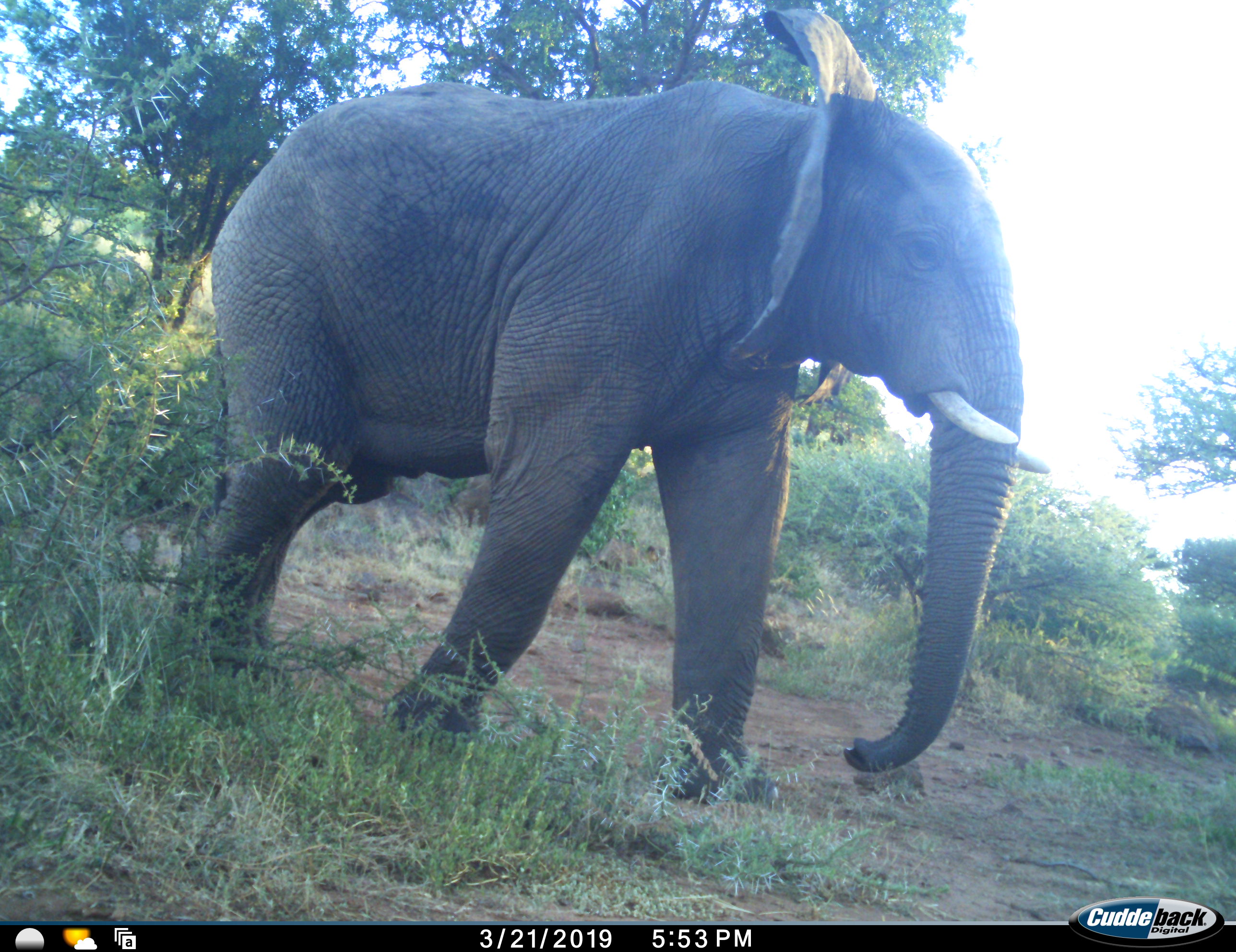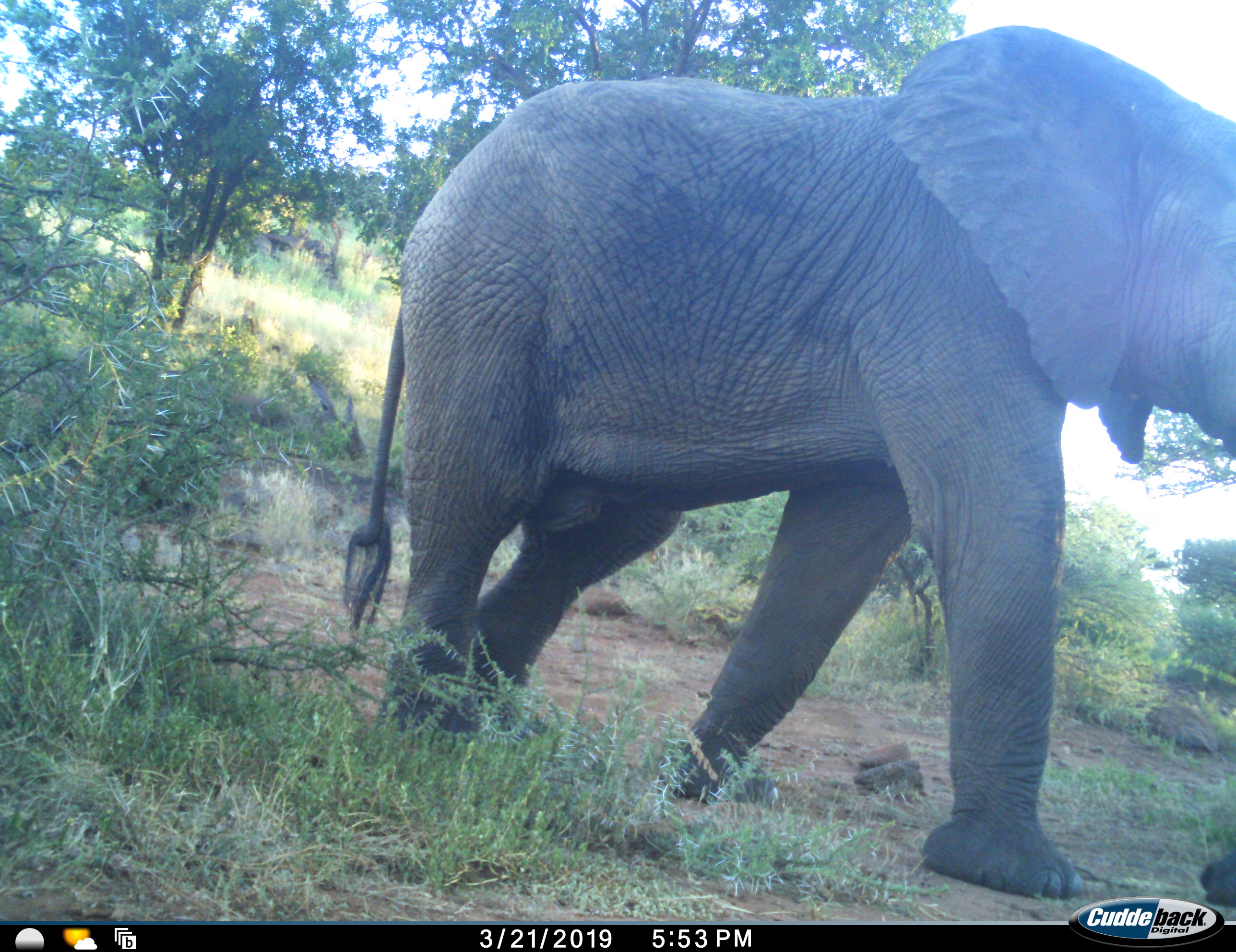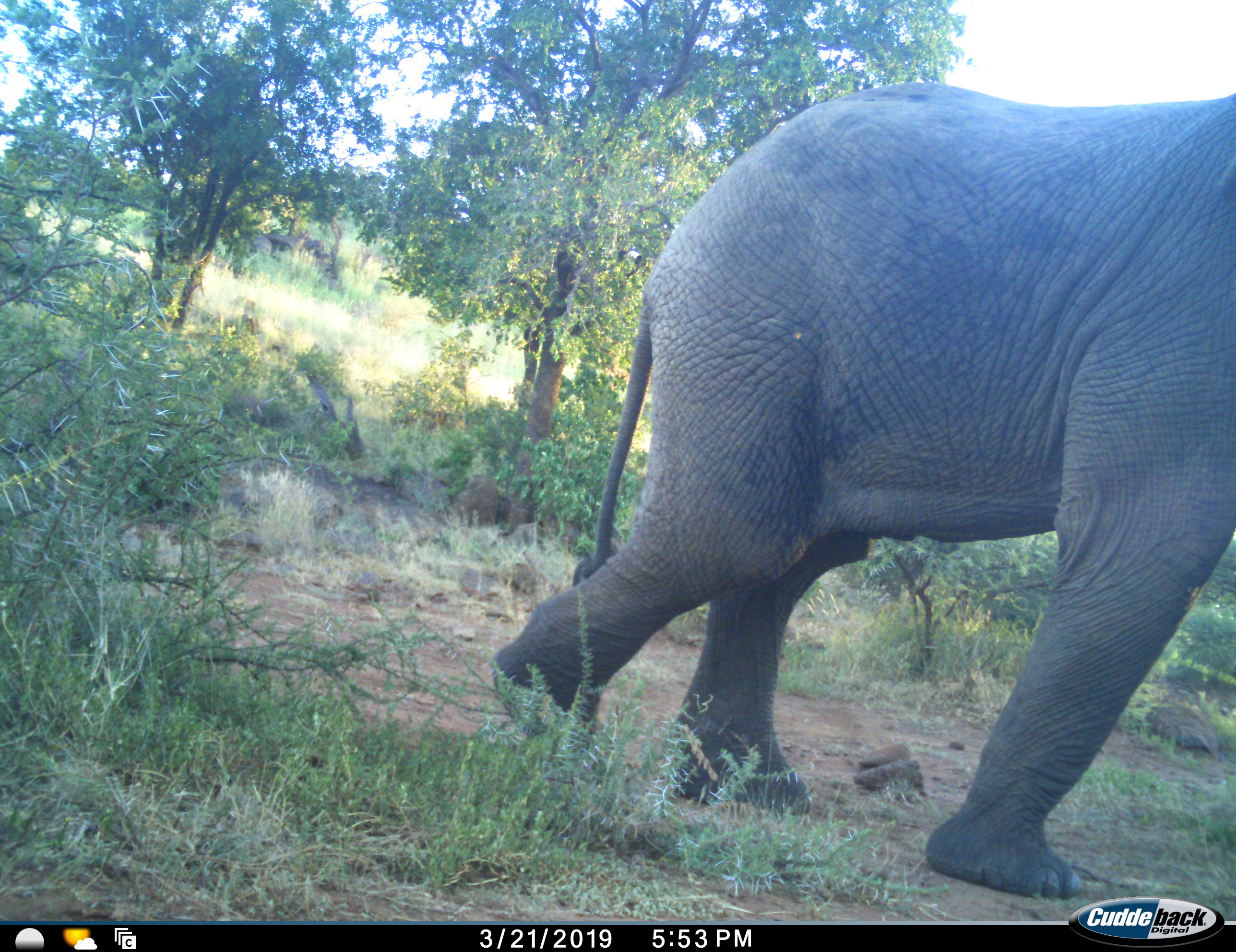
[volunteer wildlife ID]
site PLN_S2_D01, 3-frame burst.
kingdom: Animalia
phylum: Chordata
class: Mammalia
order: Proboscidea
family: Elephantidae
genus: Loxodonta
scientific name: Loxodonta africana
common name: african bush elephant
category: elephant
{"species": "elephant (african bush elephant) (Loxodonta africana)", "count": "1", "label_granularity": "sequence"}